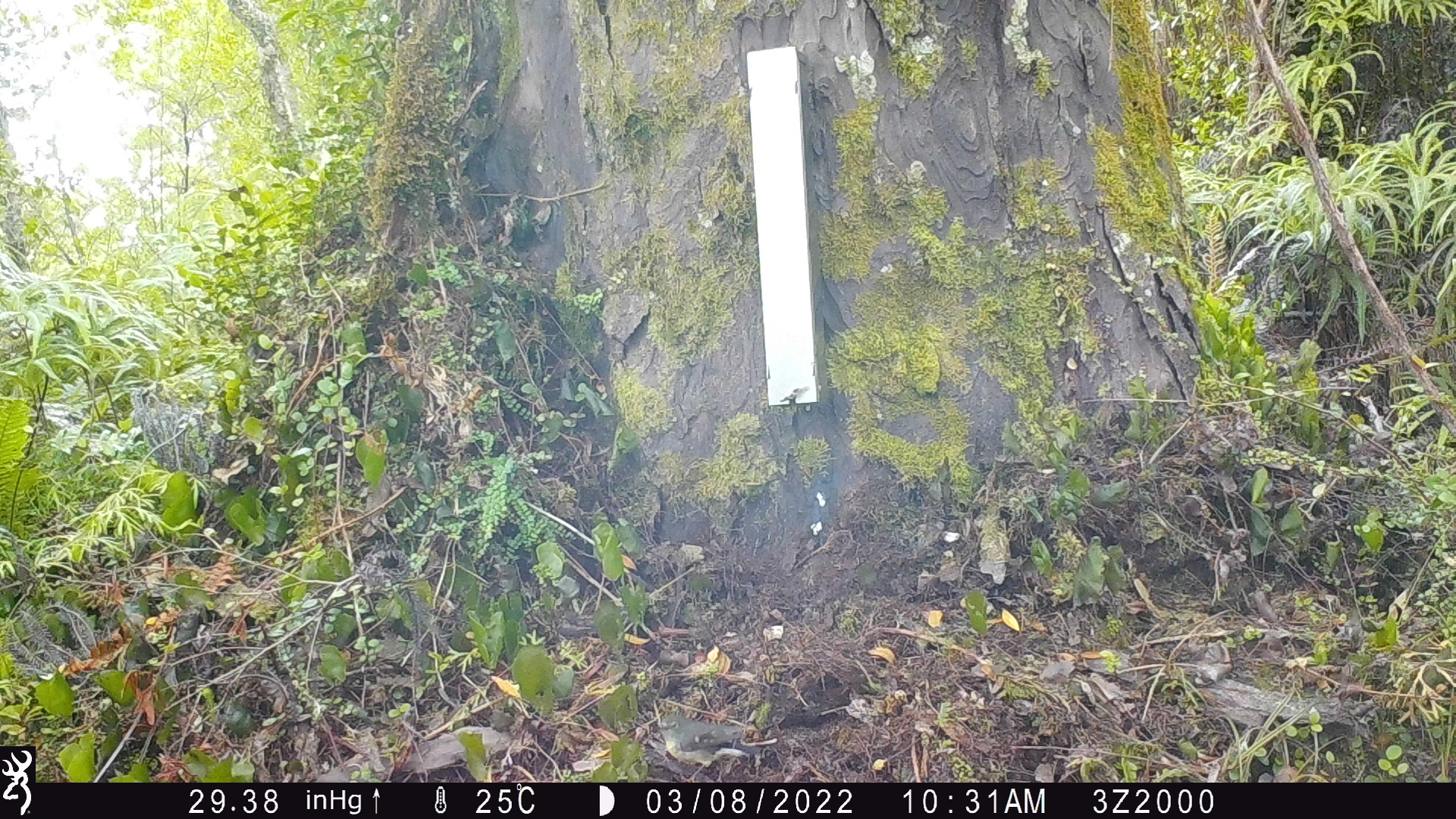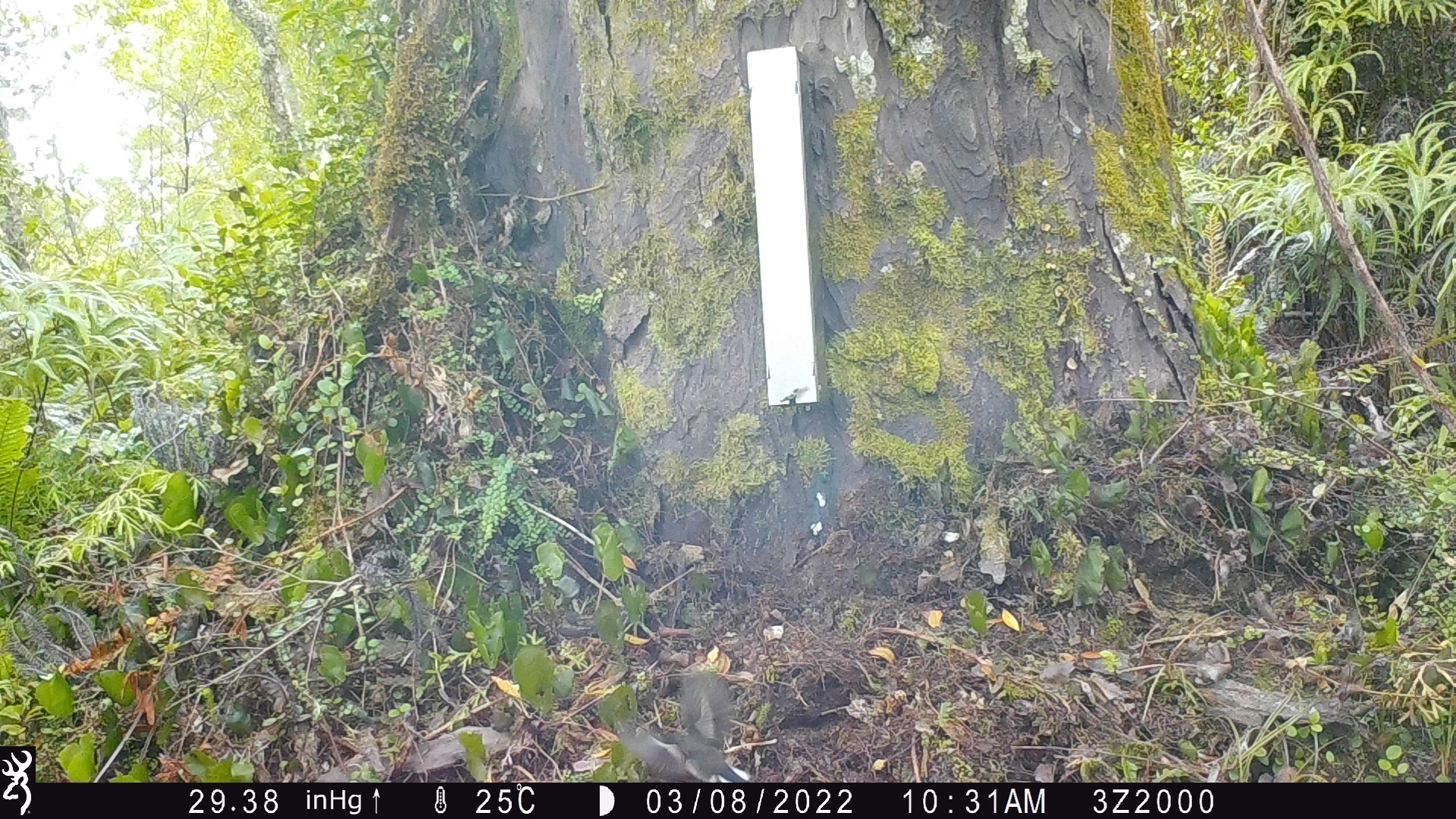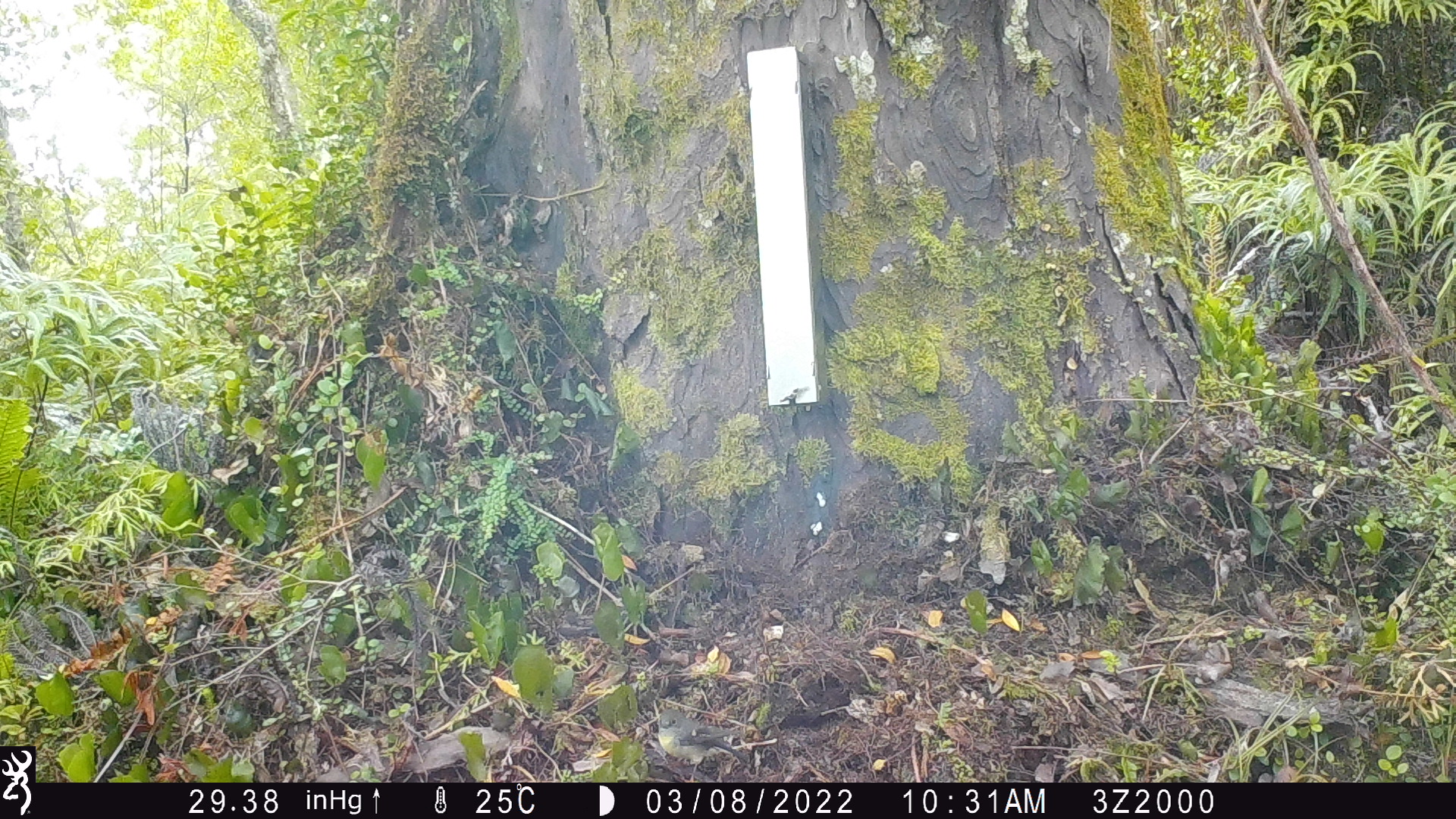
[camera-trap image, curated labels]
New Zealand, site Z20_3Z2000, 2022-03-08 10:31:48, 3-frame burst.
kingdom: Animalia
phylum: Chordata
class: Aves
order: Passeriformes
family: Petroicidae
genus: Petroica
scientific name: Petroica macrocephala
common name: tomtit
Tomtit (Petroica macrocephala).